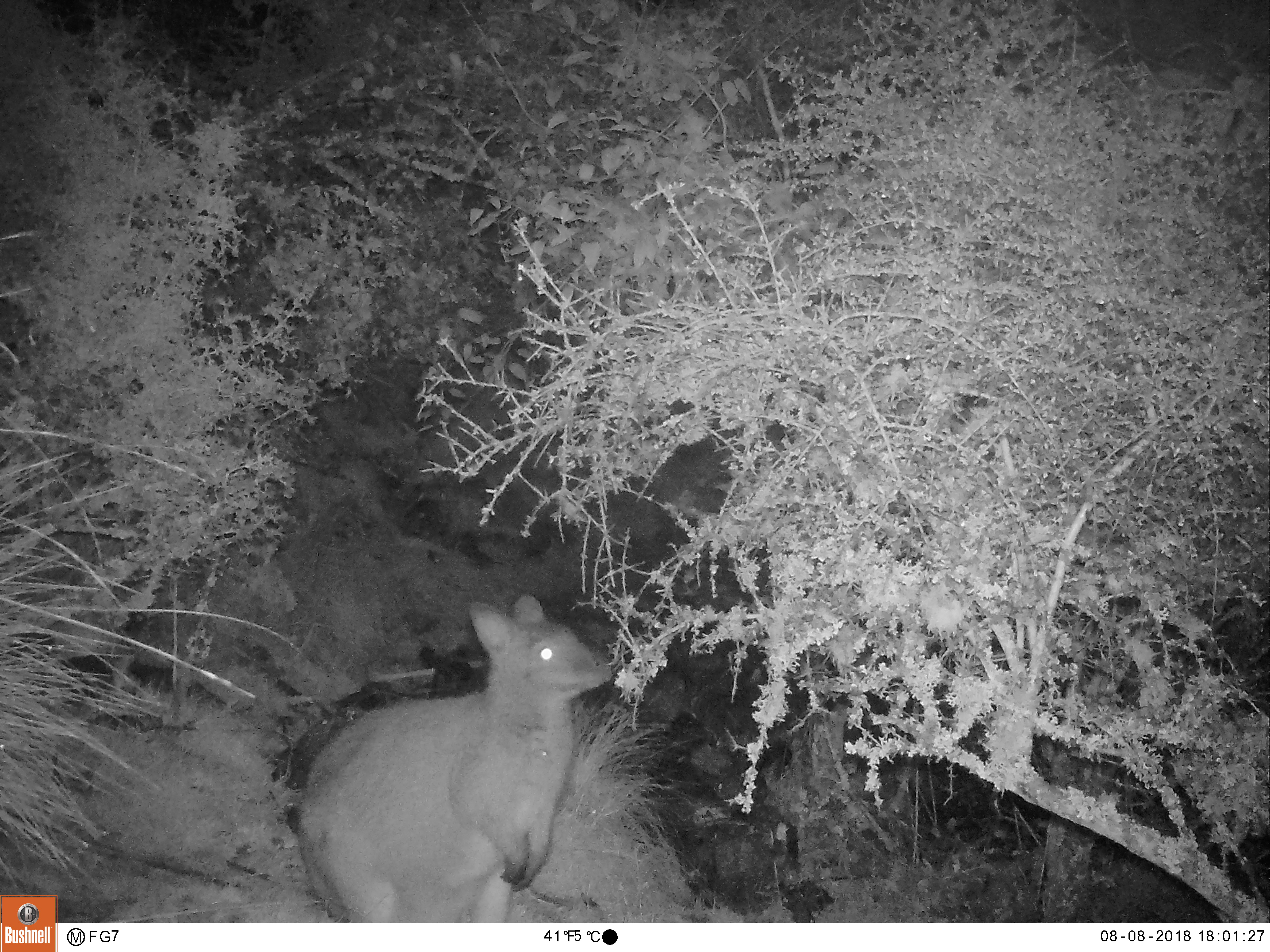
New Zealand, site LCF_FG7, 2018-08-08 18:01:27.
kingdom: Animalia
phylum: Chordata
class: Mammalia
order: Diprotodontia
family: Macropodidae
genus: Notamacropus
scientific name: Notamacropus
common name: wallaby